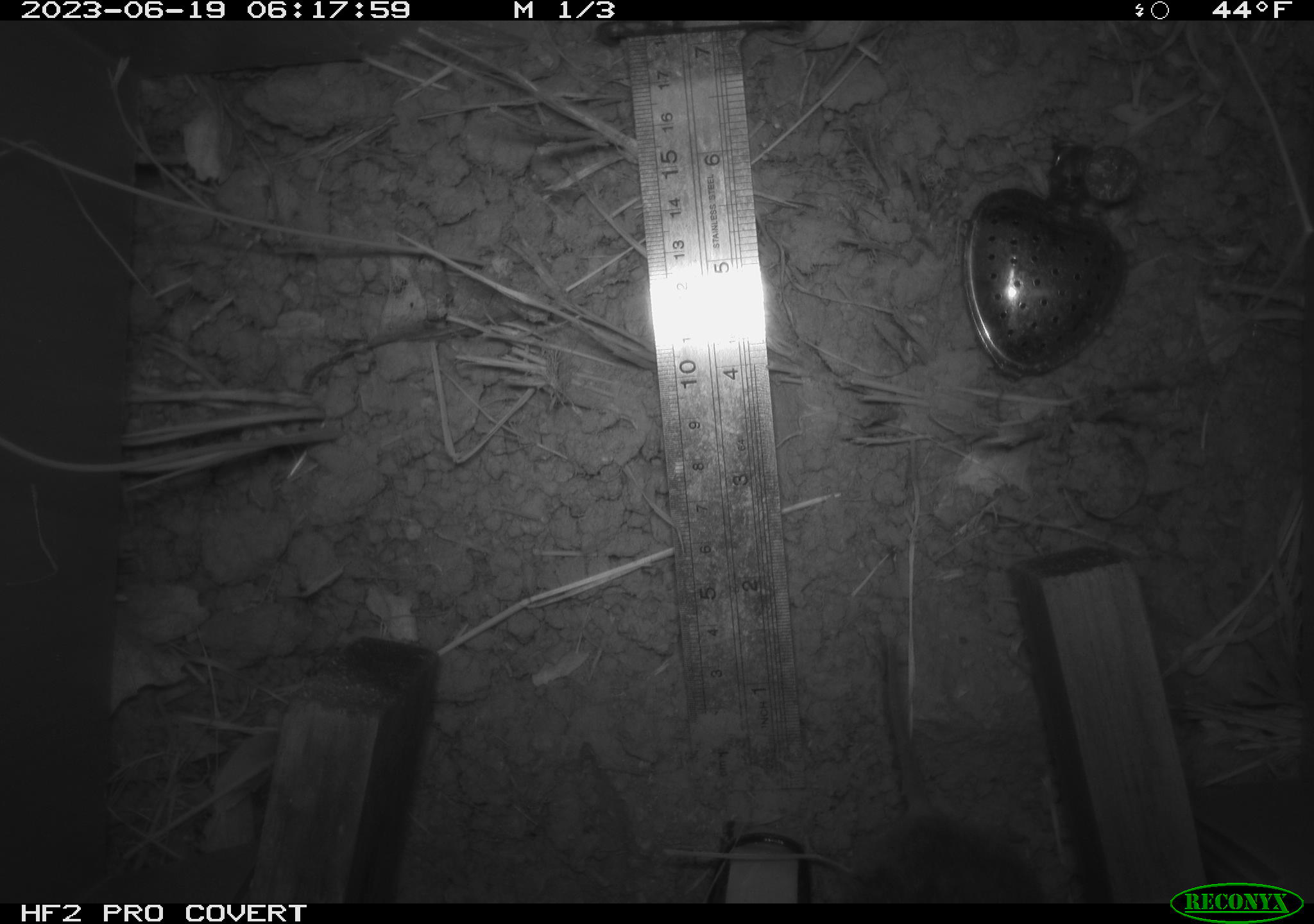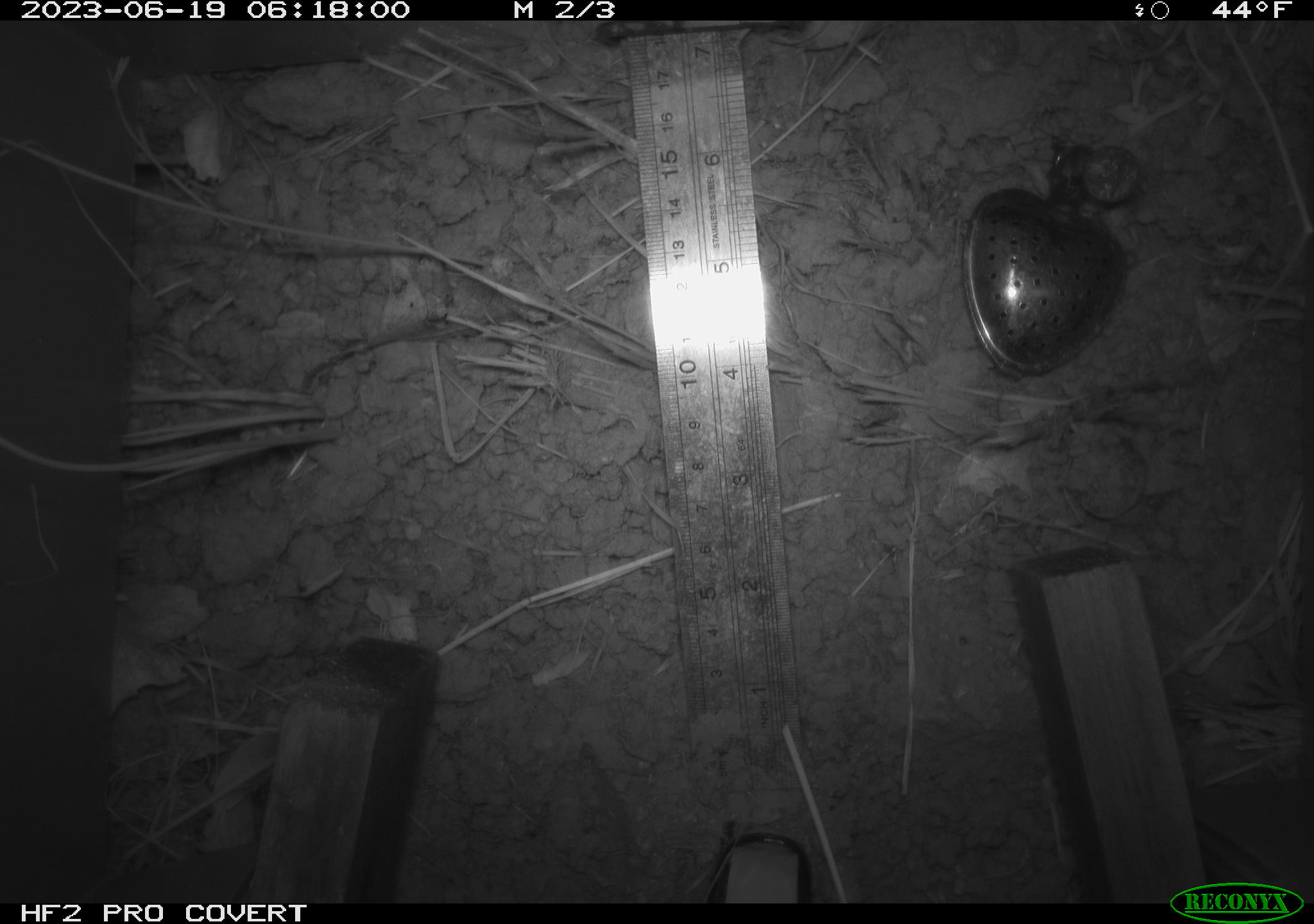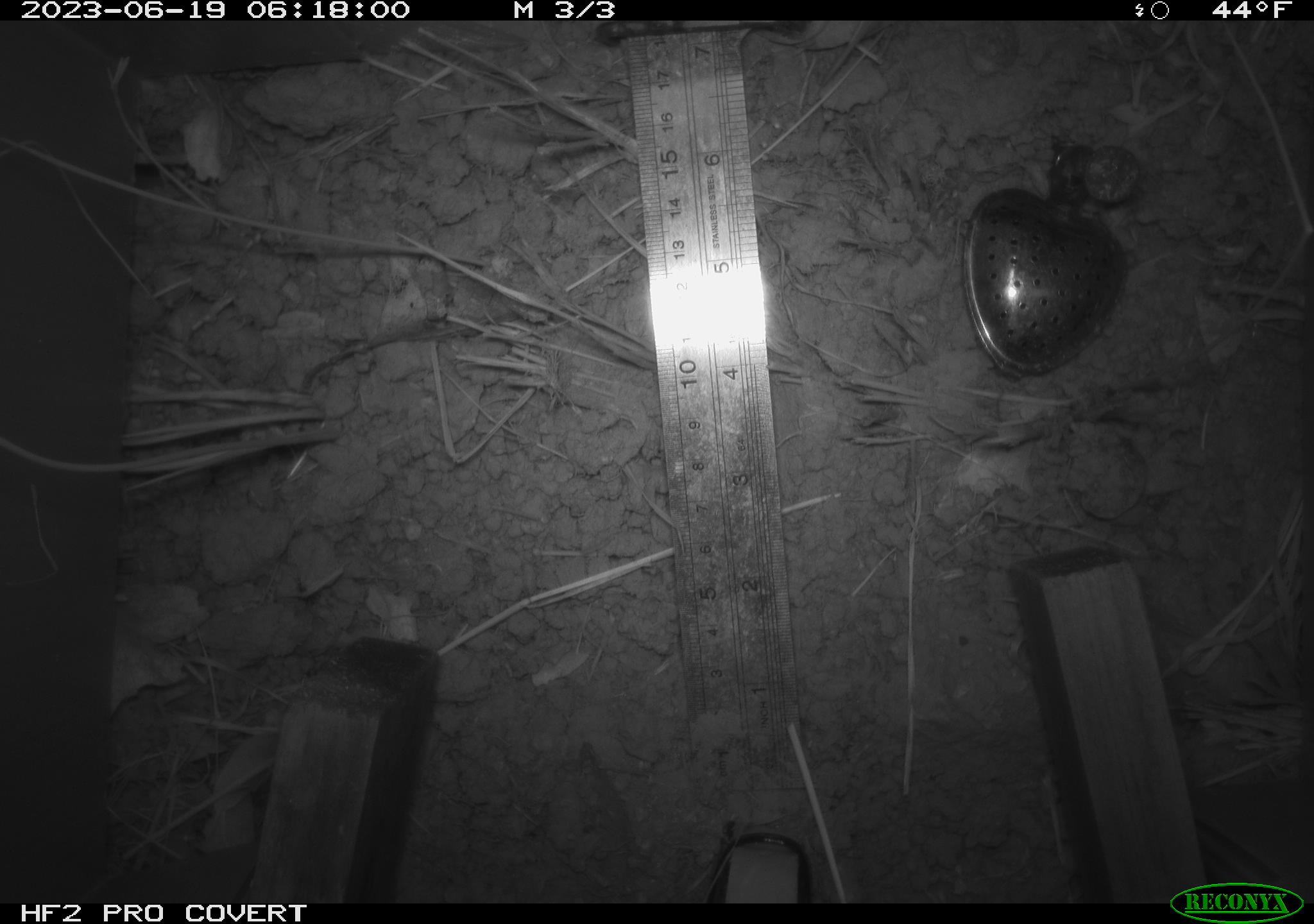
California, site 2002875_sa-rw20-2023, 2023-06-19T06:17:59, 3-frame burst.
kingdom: Animalia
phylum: Chordata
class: Mammalia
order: Rodentia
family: Cricetidae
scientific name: Arvicolinae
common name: voles, lemmings, and muskrats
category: arvicolinae subfamily